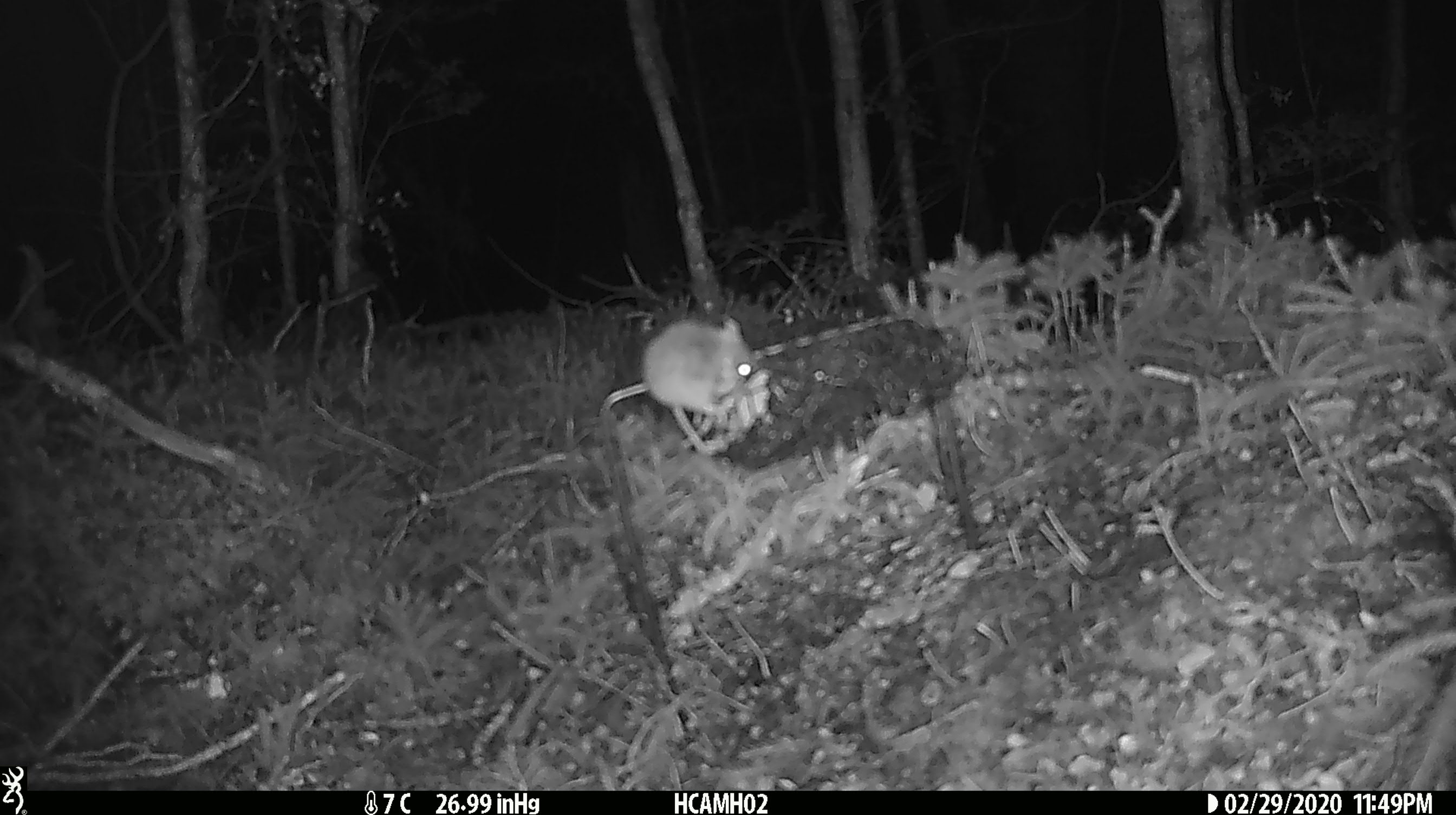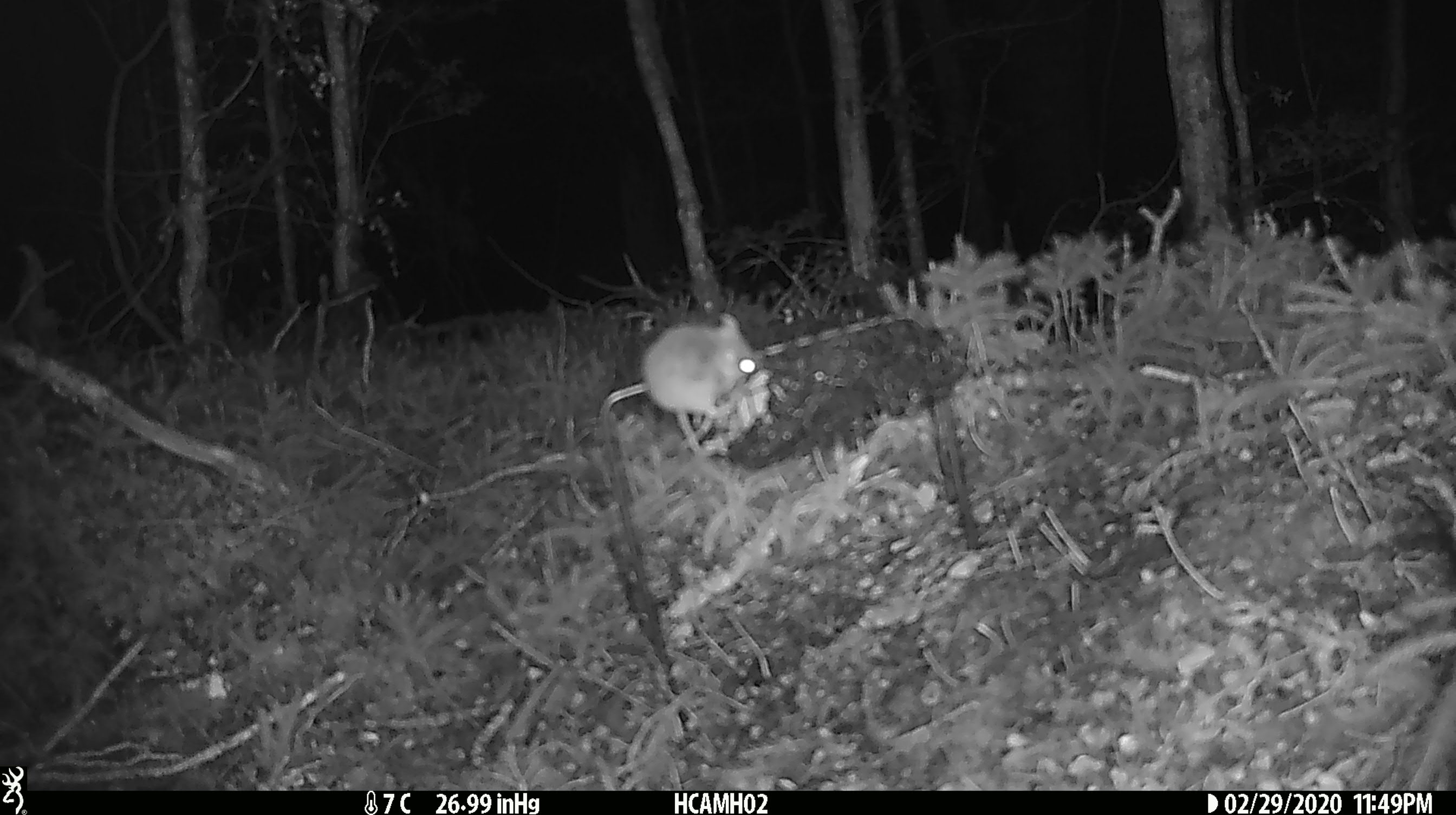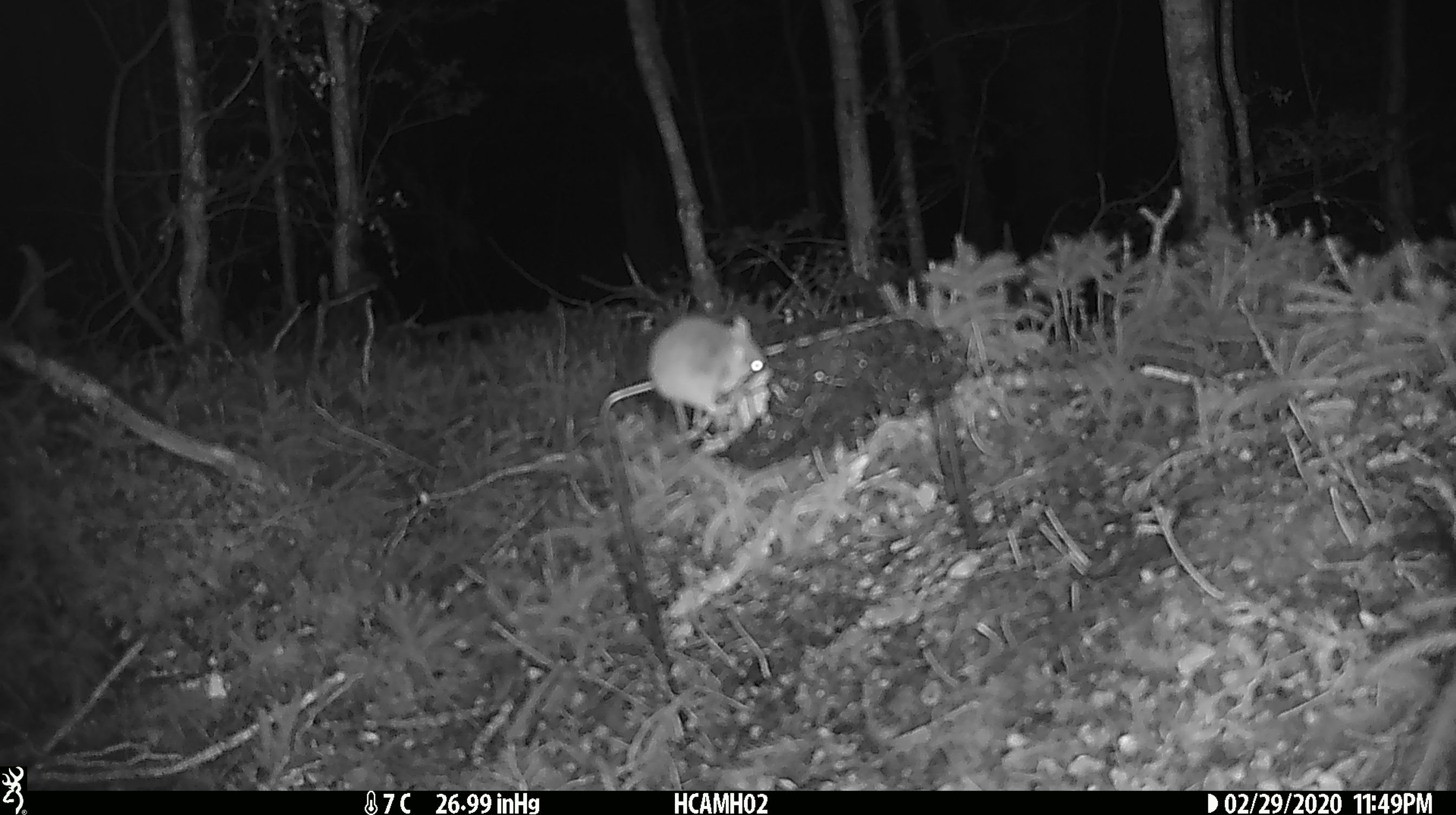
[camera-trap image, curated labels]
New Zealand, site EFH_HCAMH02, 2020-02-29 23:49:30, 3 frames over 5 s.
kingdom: Animalia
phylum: Chordata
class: Mammalia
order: Rodentia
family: Muridae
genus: Mus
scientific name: Mus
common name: mouse